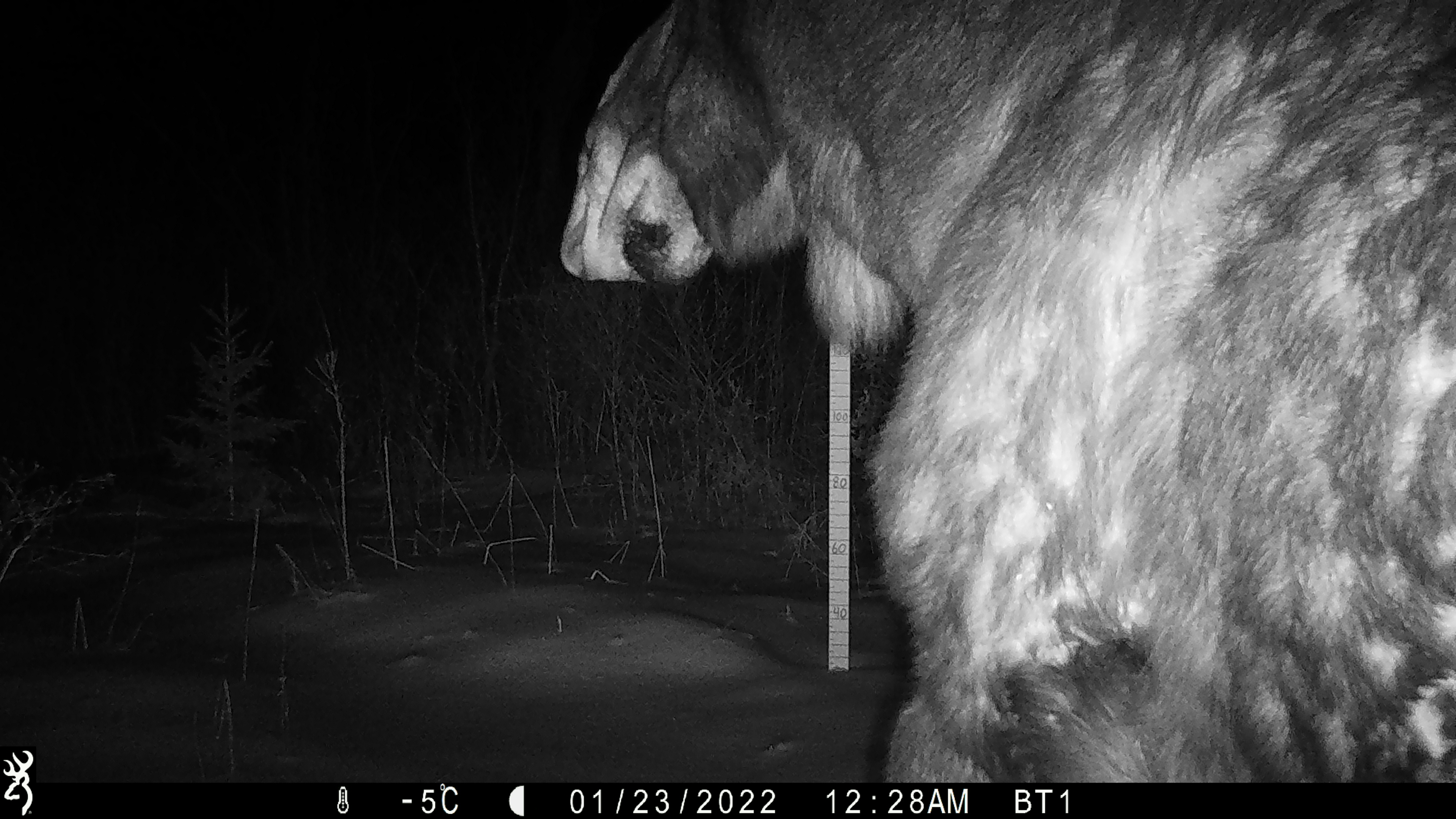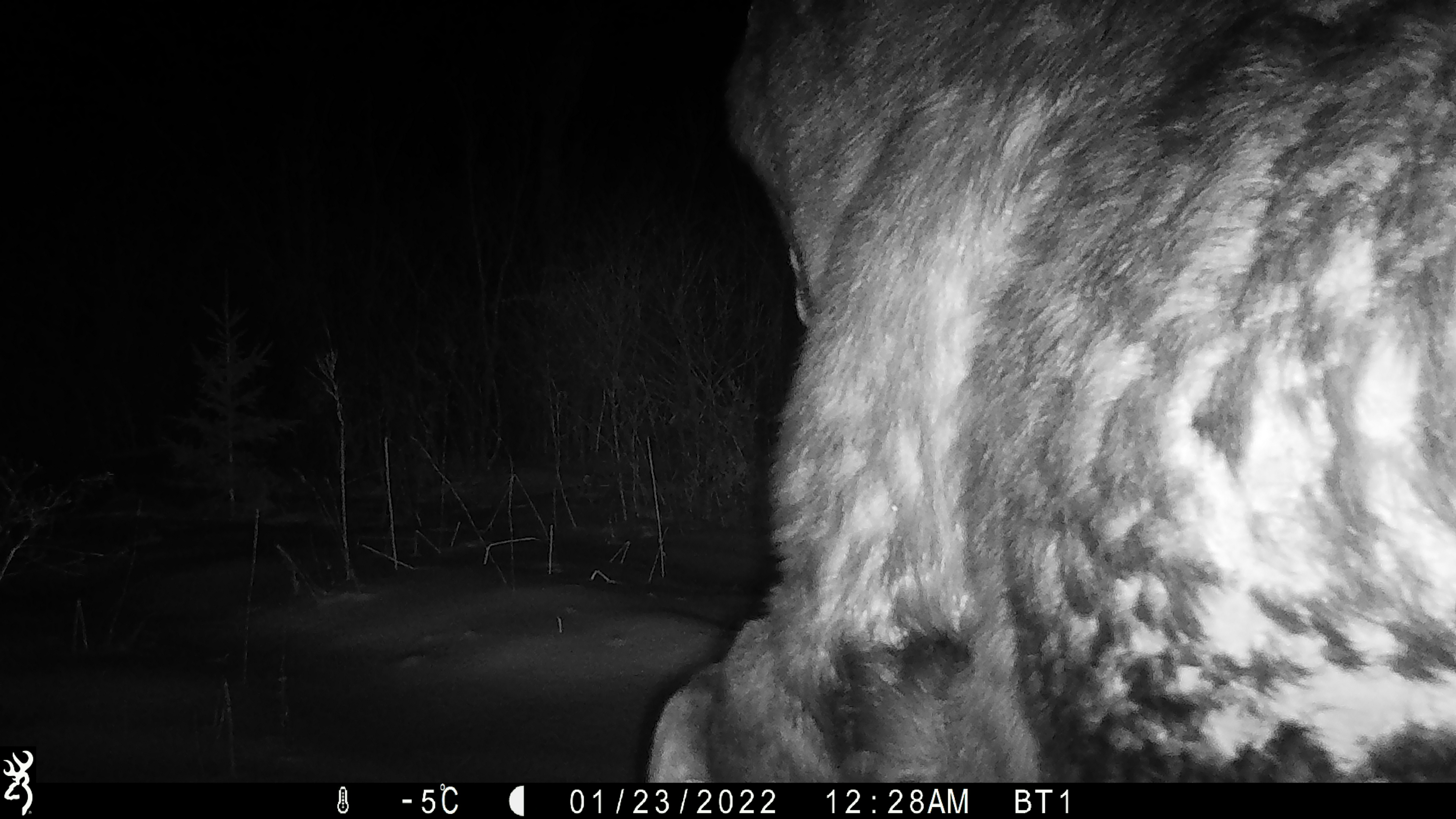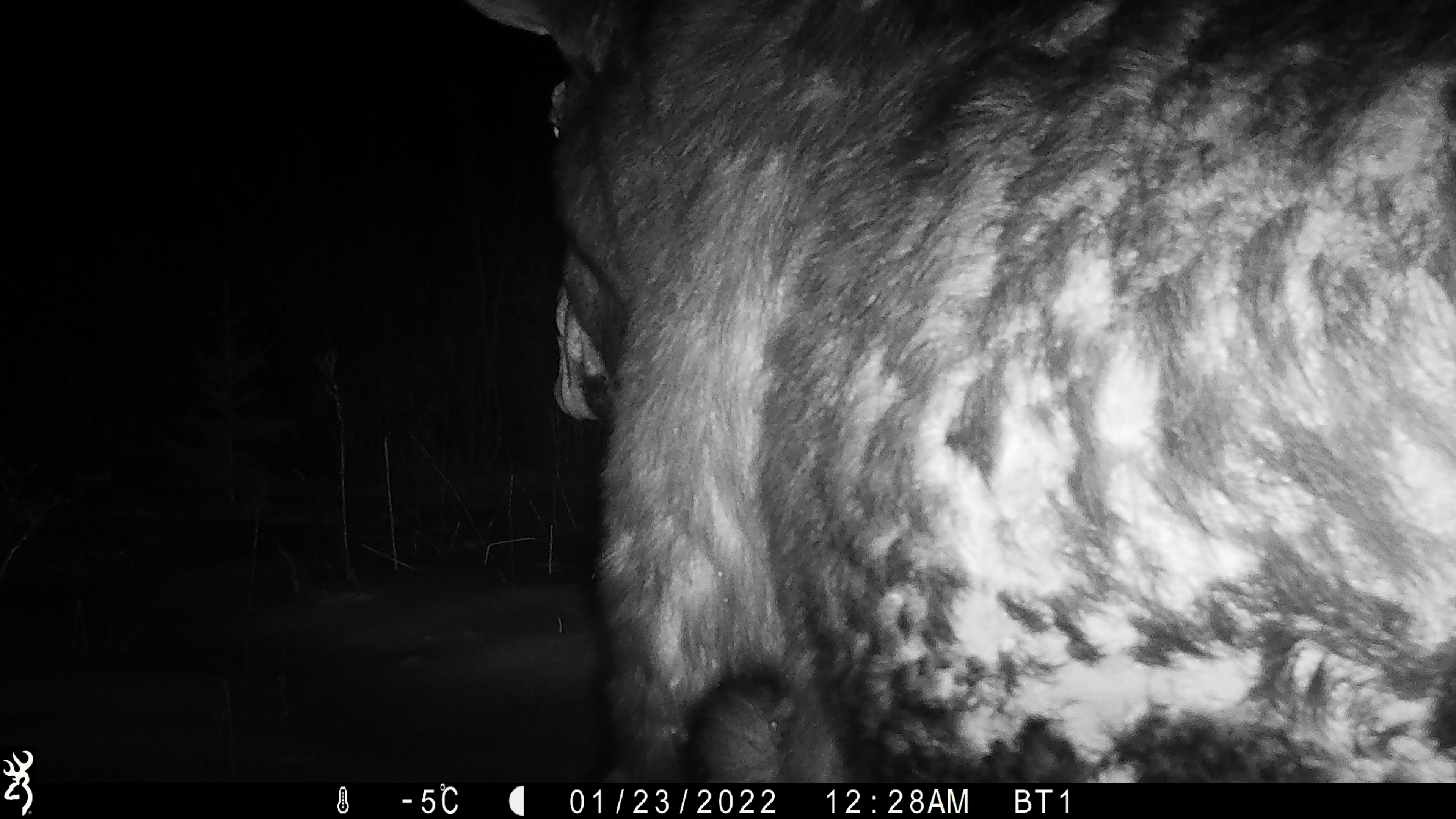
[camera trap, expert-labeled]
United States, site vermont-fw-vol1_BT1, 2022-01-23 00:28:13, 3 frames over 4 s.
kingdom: Animalia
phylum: Chordata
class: Mammalia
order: Artiodactyla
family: Cervidae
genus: Alces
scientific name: Alces alces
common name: moose